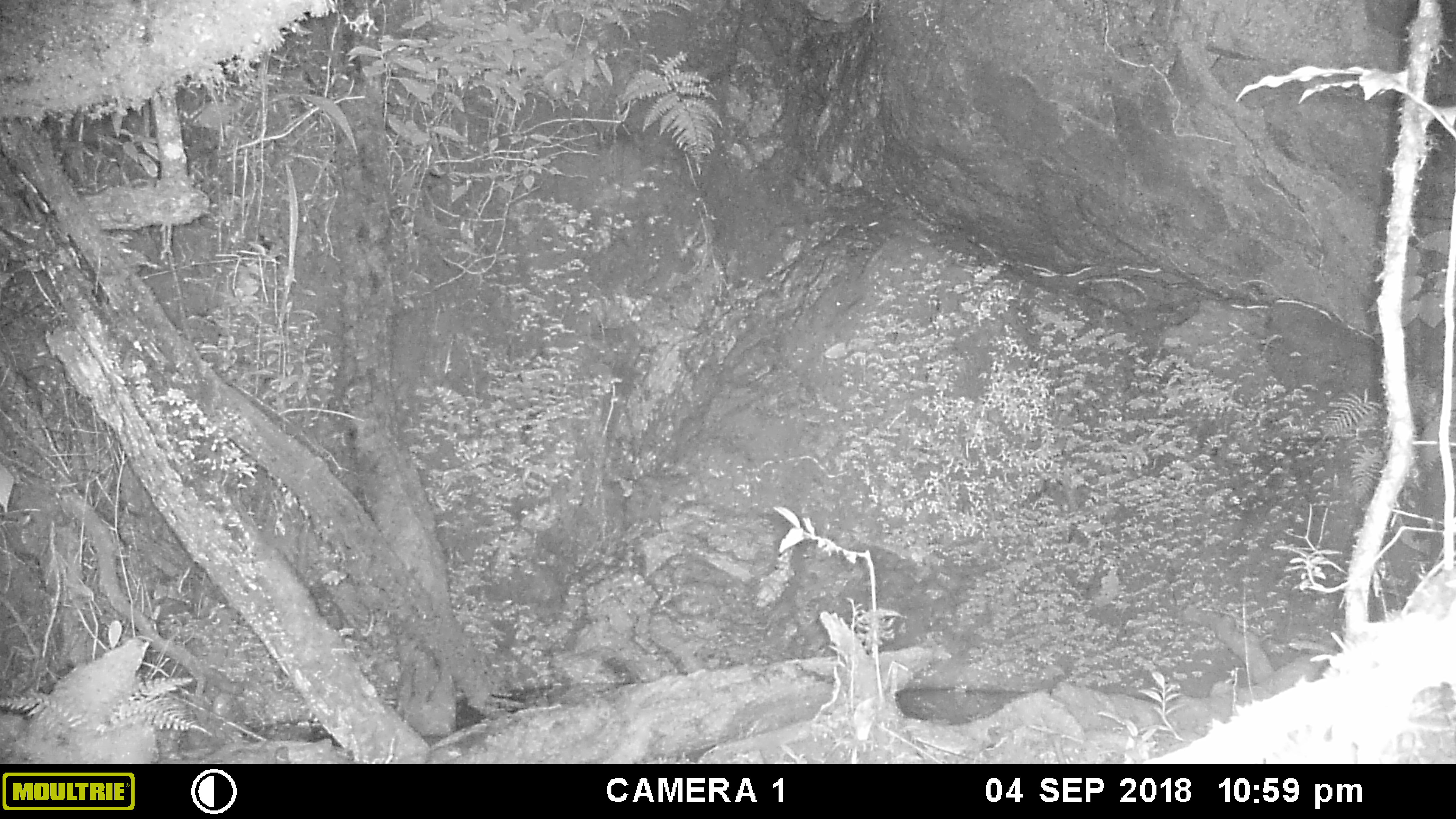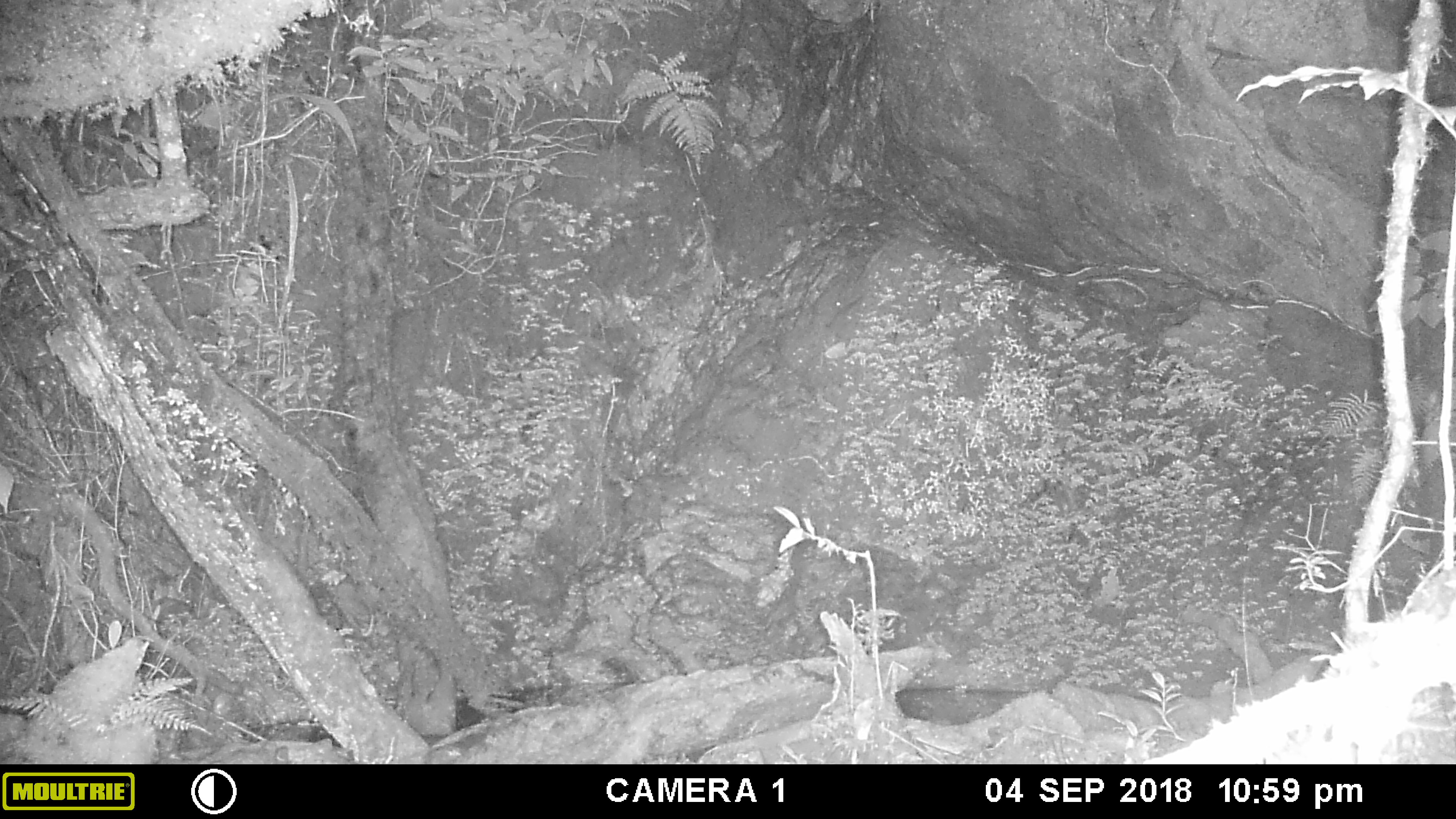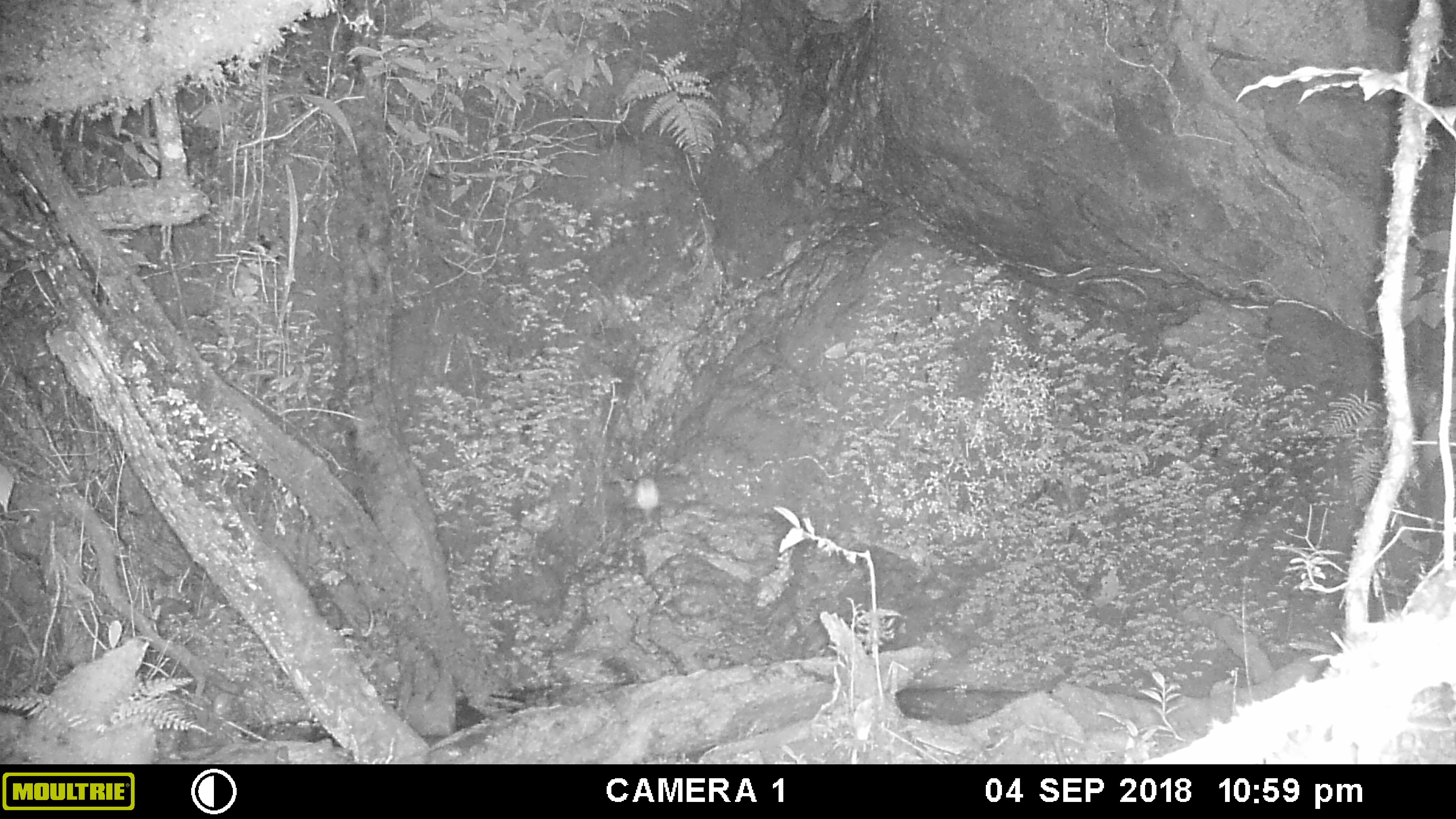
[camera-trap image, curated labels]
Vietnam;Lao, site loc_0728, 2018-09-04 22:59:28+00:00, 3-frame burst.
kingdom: Animalia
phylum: Arthropoda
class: Insecta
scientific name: Insecta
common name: insect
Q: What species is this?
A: Insect (Insecta).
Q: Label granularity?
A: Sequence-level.